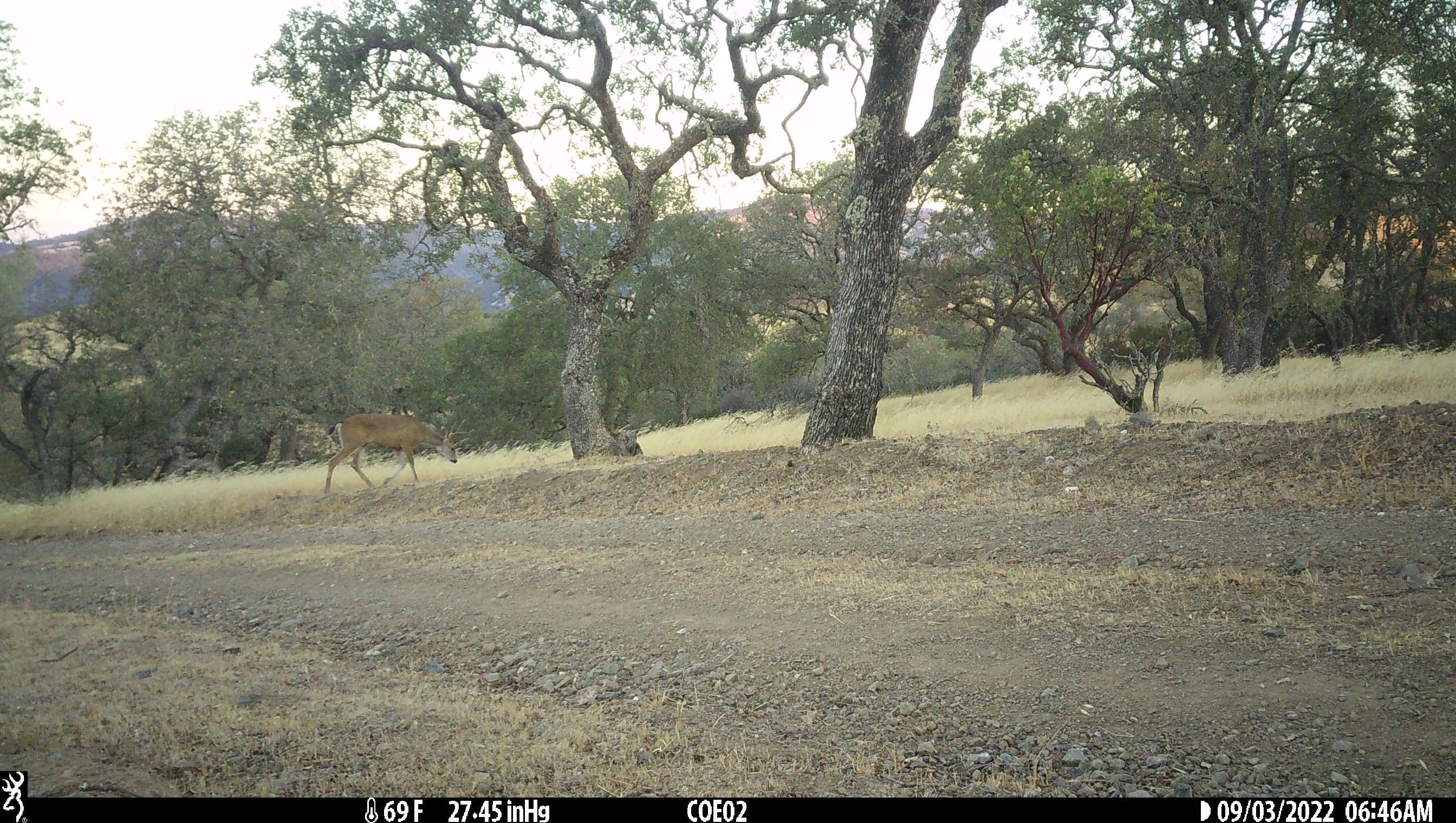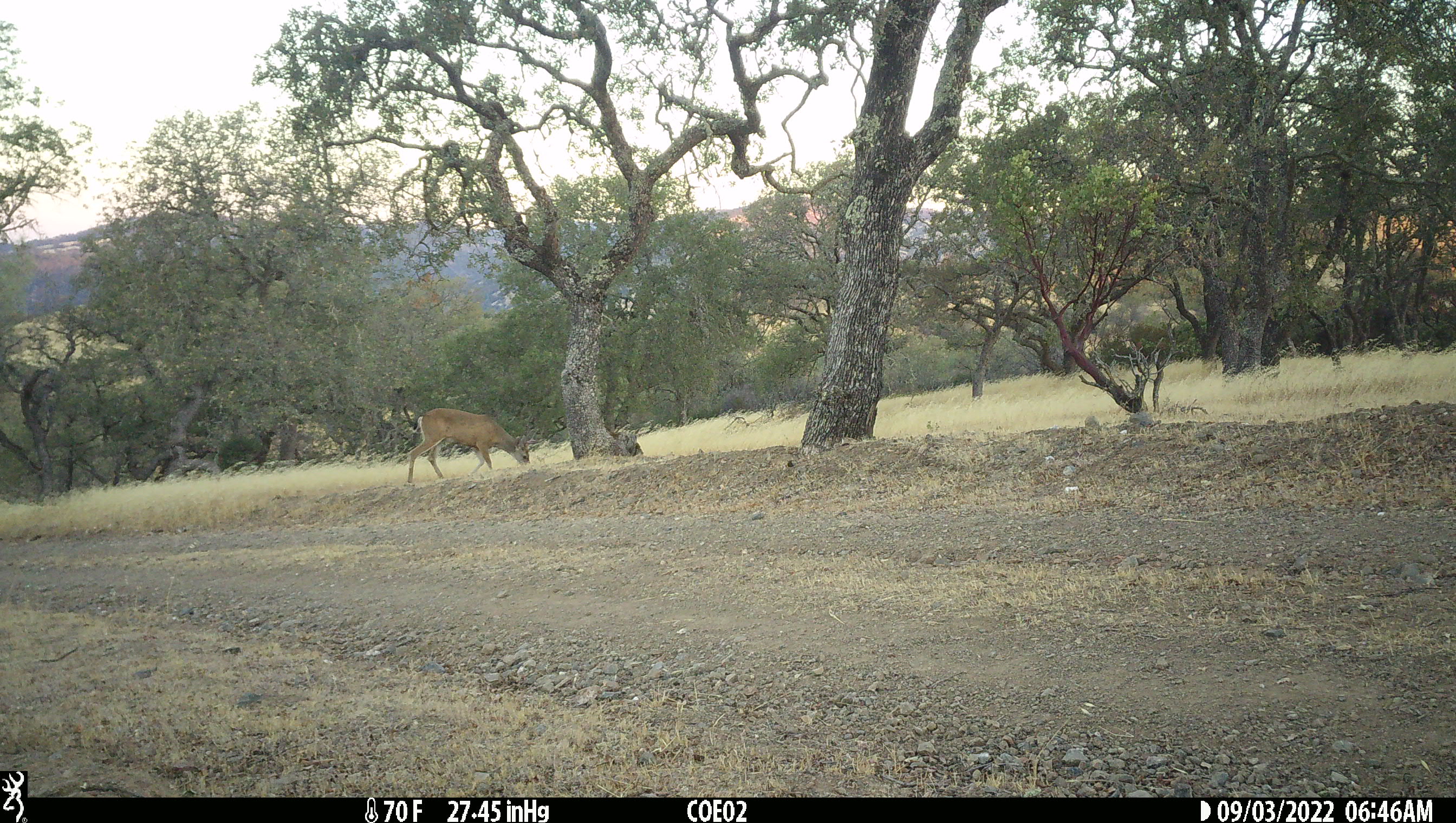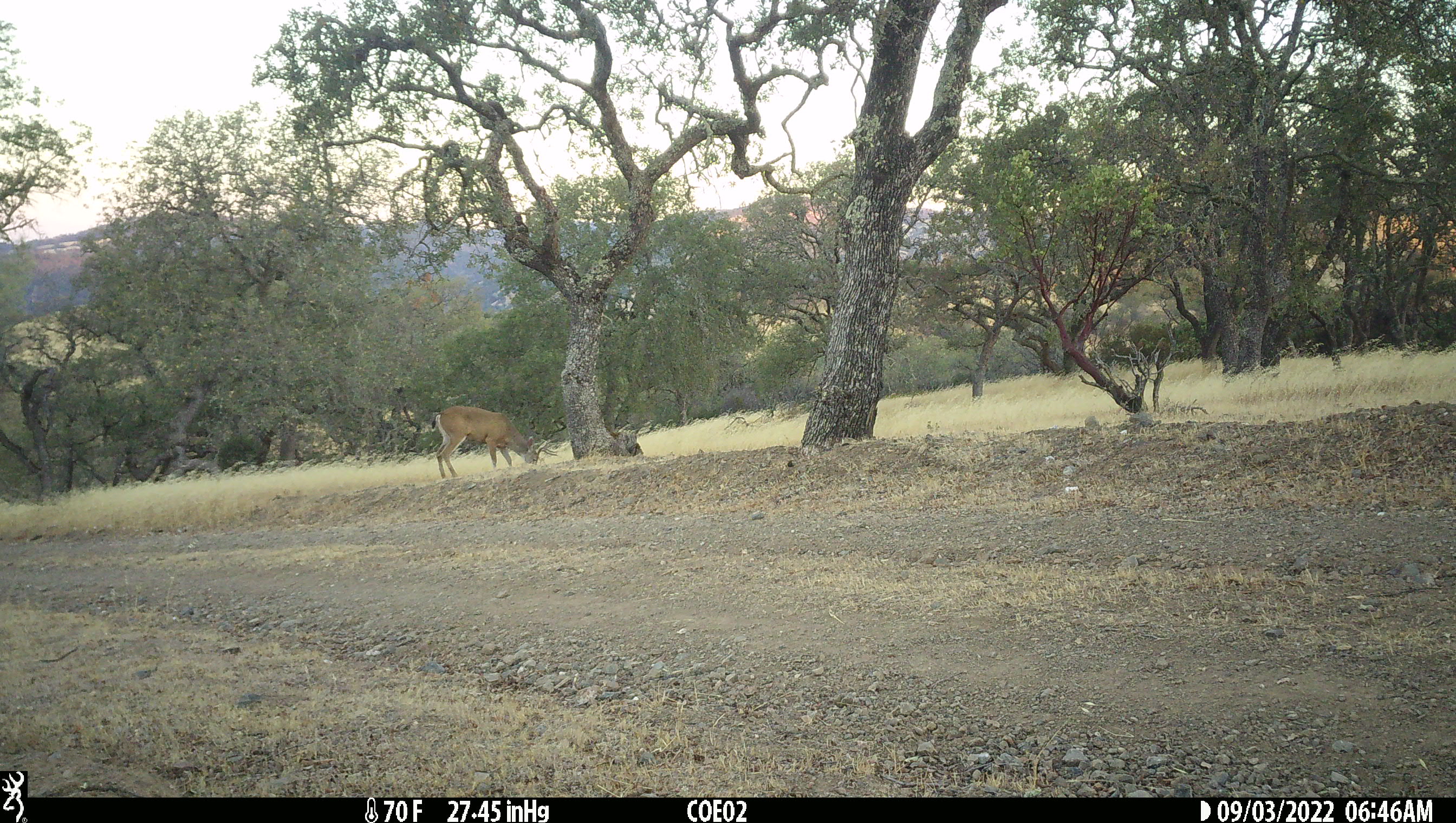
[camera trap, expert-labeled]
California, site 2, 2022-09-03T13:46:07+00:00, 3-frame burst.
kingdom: Animalia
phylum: Chordata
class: Mammalia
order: Artiodactyla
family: Cervidae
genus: Odocoileus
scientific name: Odocoileus hemionus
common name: mule deer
Mule deer (Odocoileus hemionus).